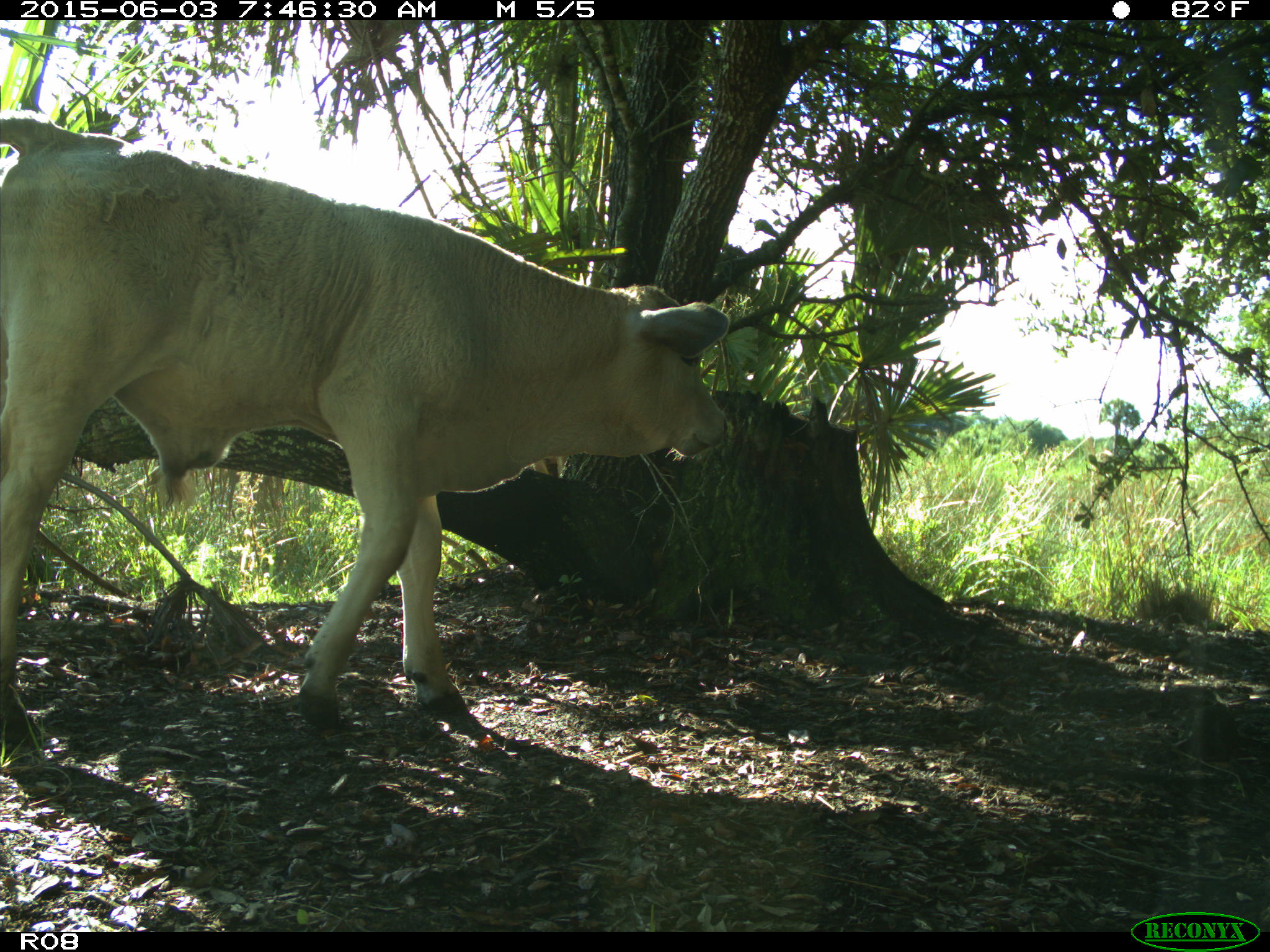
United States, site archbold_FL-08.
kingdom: Animalia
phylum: Chordata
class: Mammalia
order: Artiodactyla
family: Bovidae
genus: Bos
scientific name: Bos taurus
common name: domestic cow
Bos taurus (domestic cow).